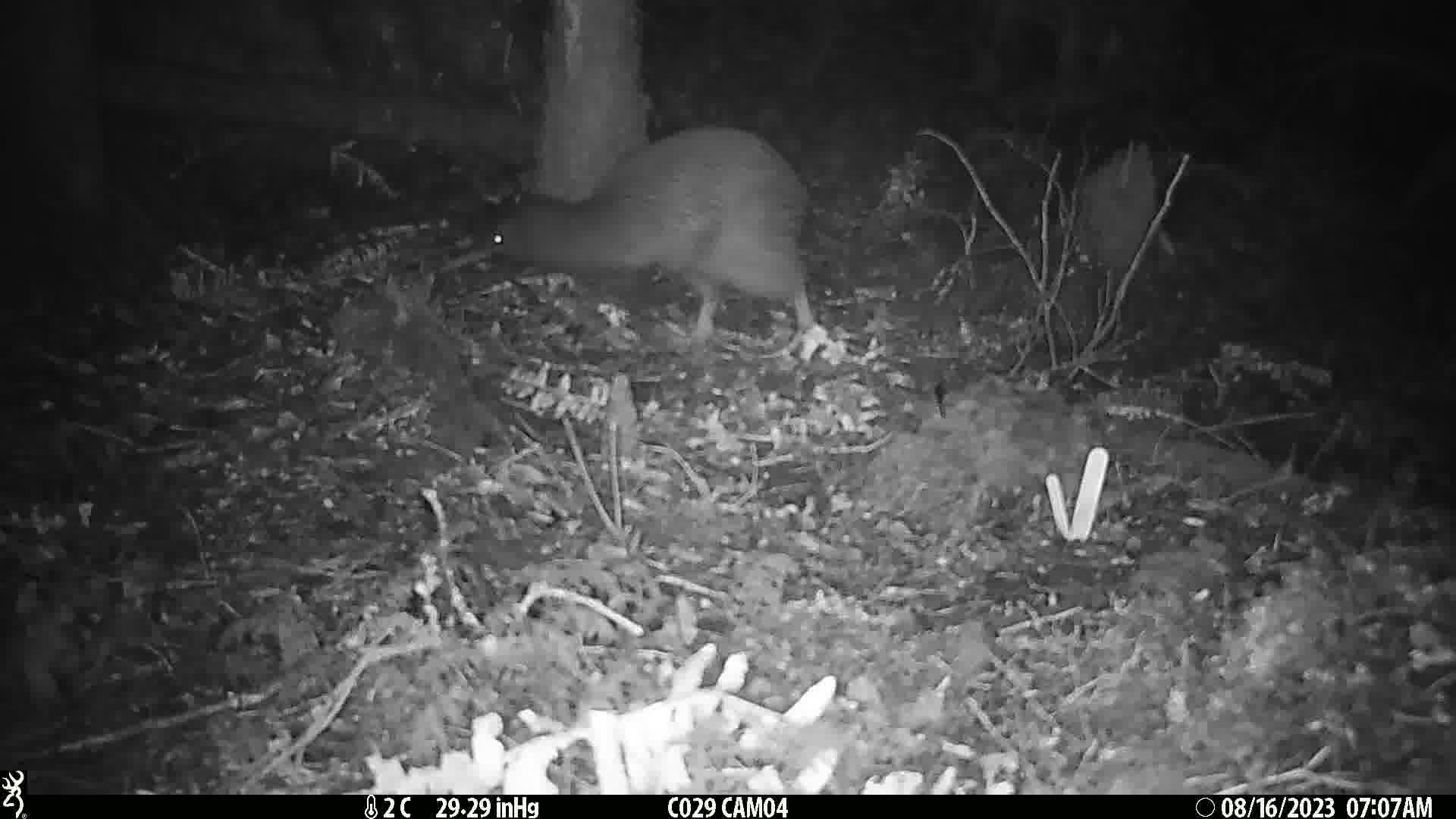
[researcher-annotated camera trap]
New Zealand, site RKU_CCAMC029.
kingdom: Animalia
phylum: Chordata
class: Aves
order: Apterygiformes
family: Apterygidae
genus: Apteryx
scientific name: Apteryx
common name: kiwi